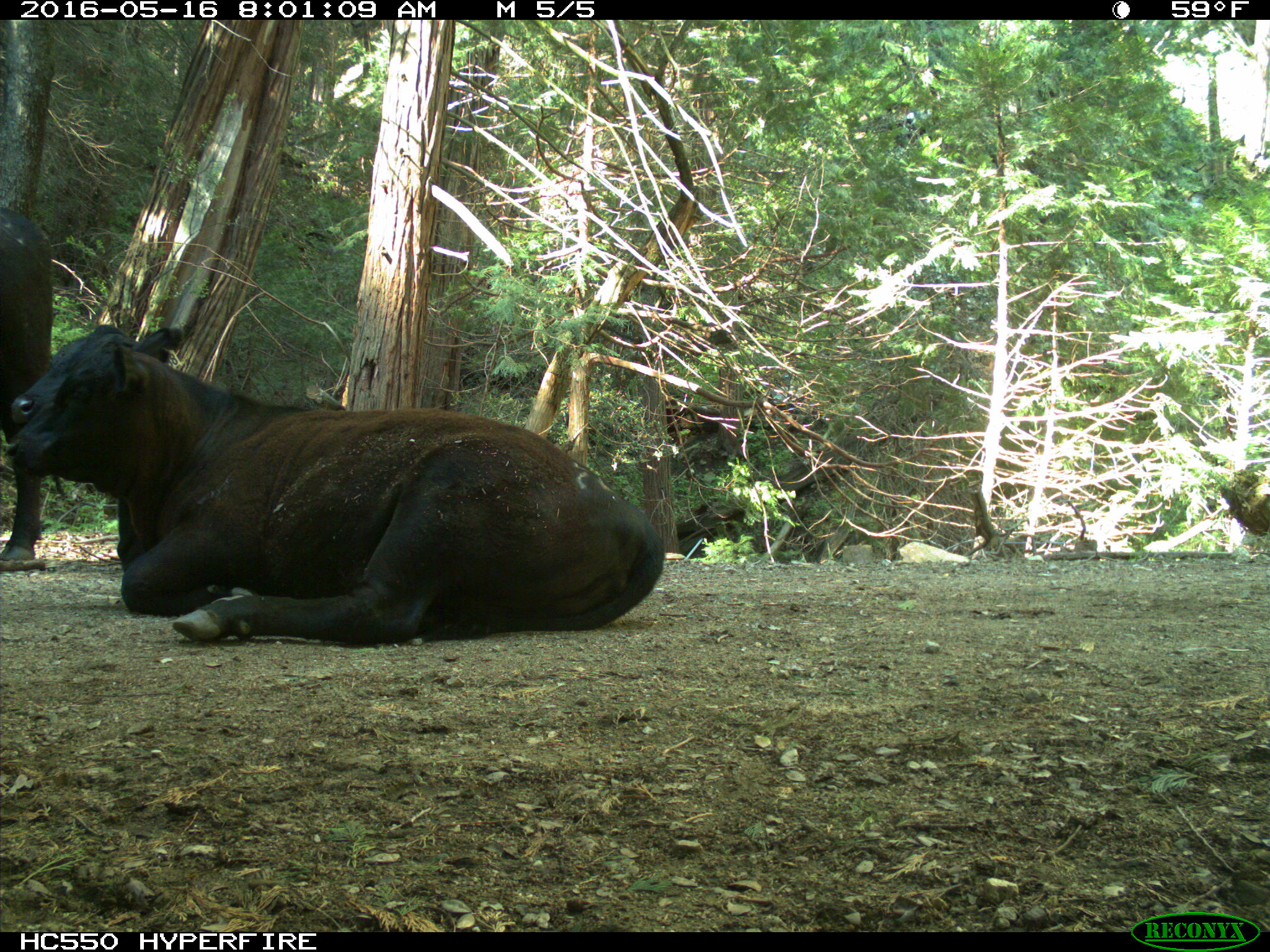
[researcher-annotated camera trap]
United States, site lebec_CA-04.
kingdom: Animalia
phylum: Chordata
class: Mammalia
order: Artiodactyla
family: Bovidae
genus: Bos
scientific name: Bos taurus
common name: domestic cow